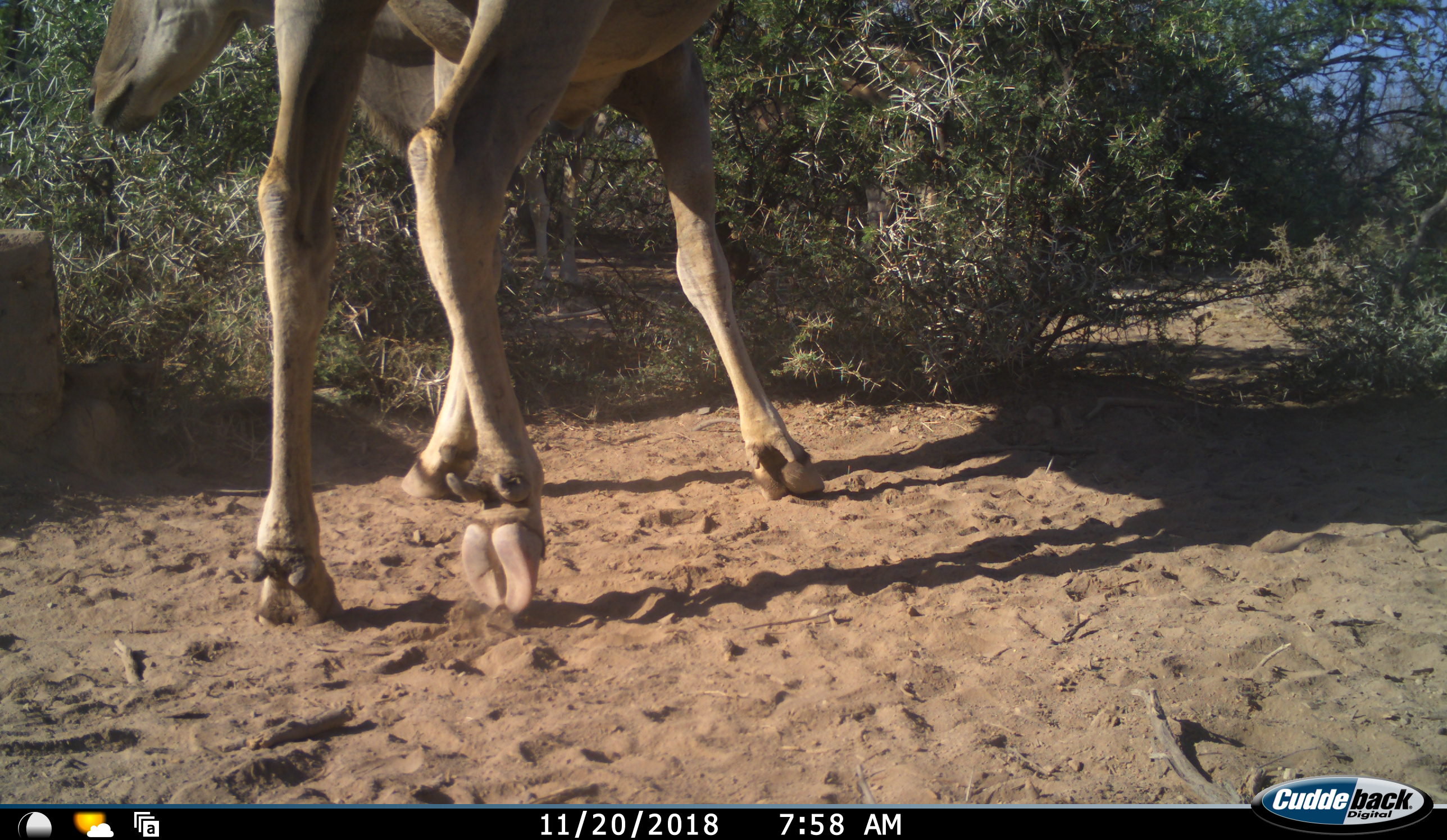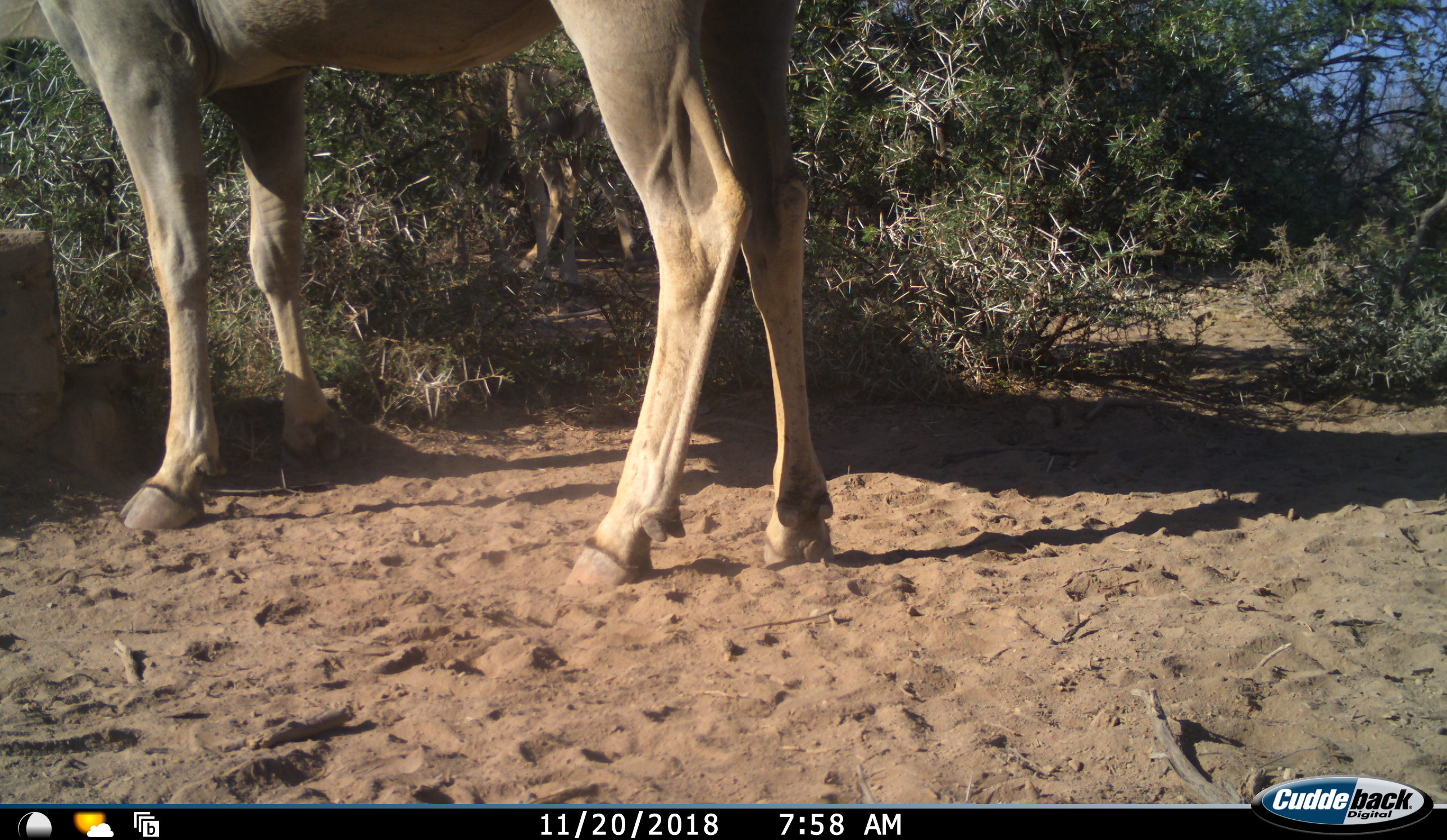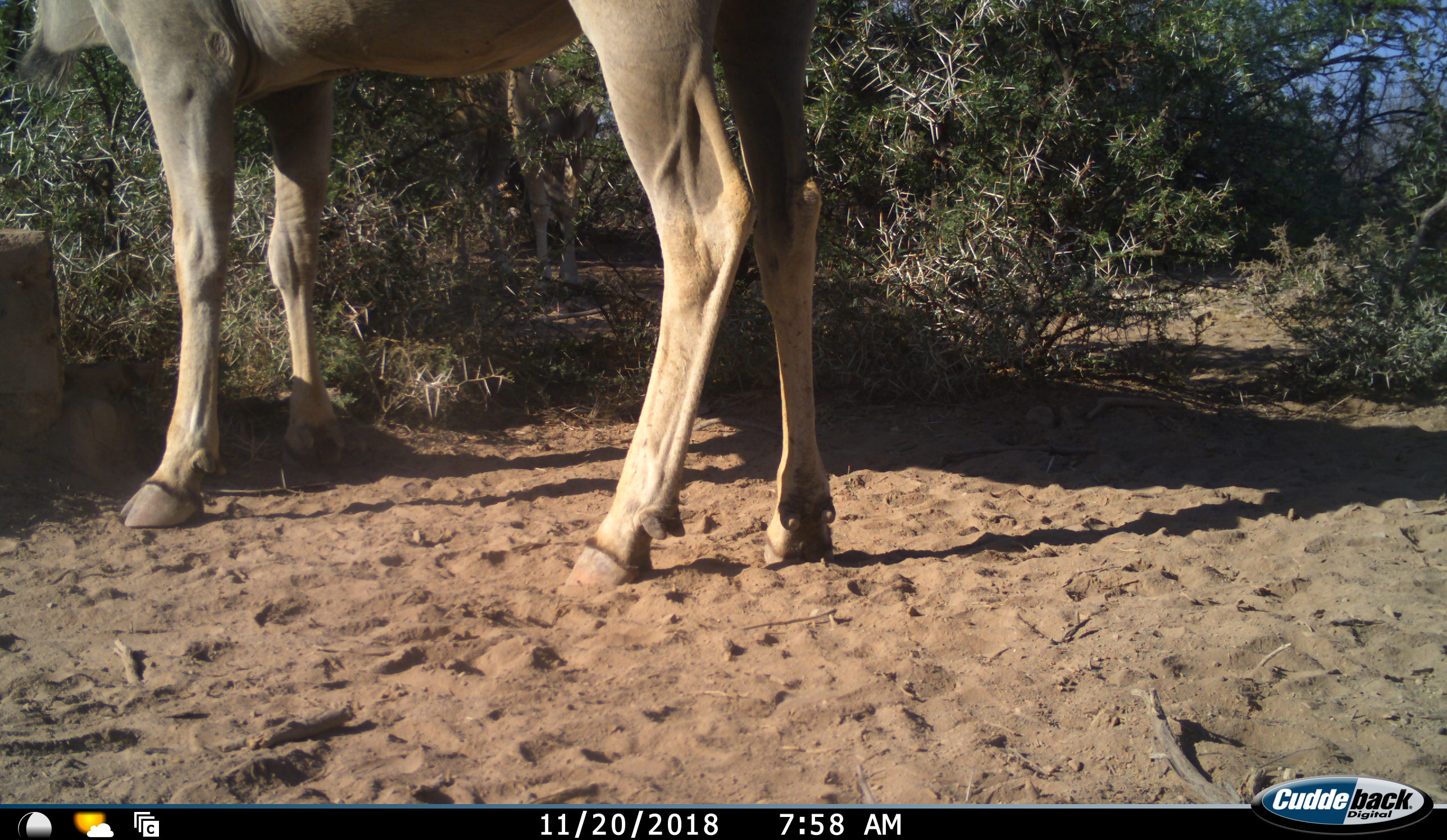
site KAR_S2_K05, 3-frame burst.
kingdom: Animalia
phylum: Chordata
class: Mammalia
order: Artiodactyla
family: Bovidae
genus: Tragelaphus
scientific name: Tragelaphus oryx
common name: eland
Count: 1.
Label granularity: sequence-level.